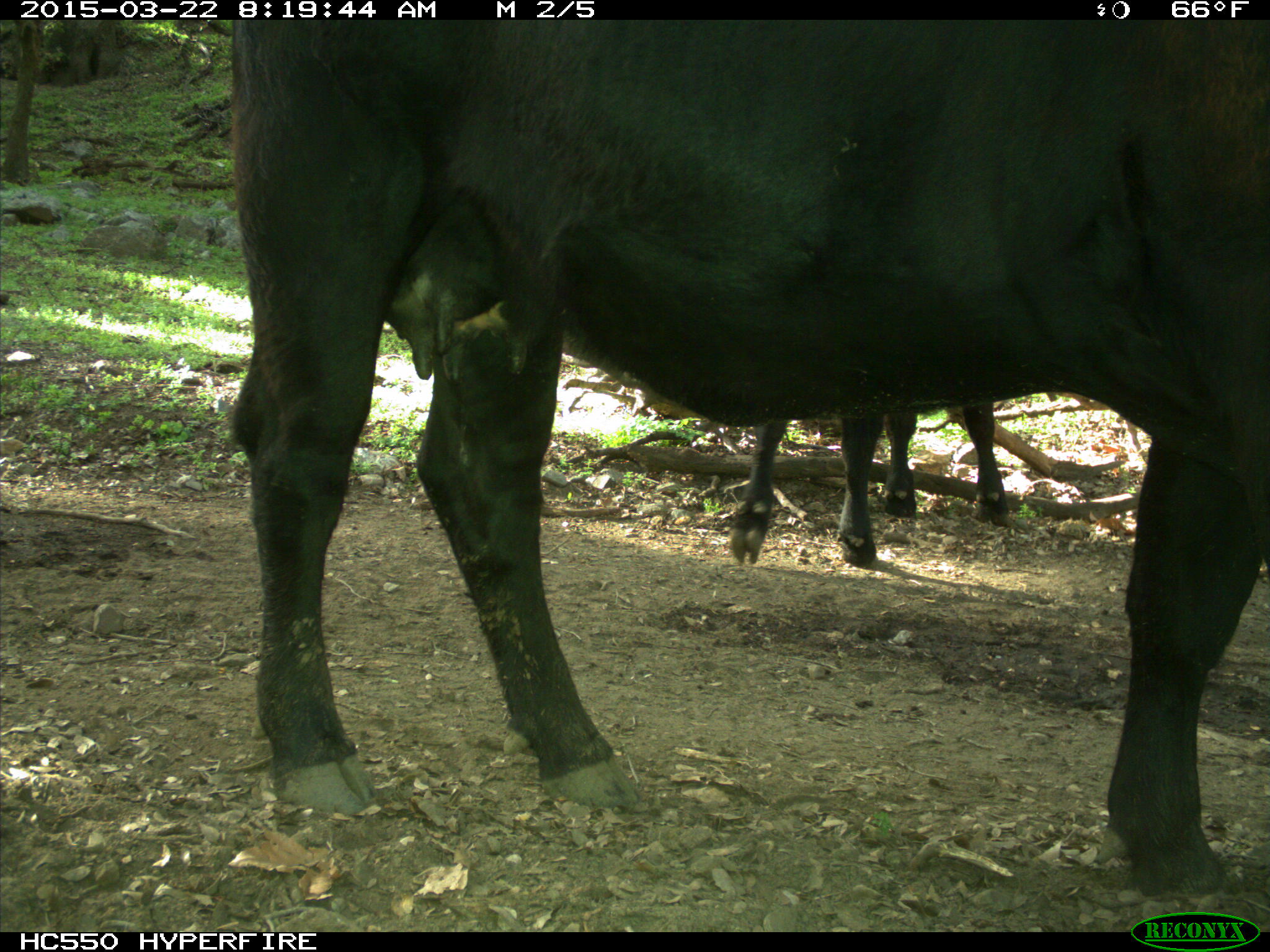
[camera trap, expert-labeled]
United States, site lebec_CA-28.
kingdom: Animalia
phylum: Chordata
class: Mammalia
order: Artiodactyla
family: Bovidae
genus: Bos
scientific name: Bos taurus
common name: domestic cow